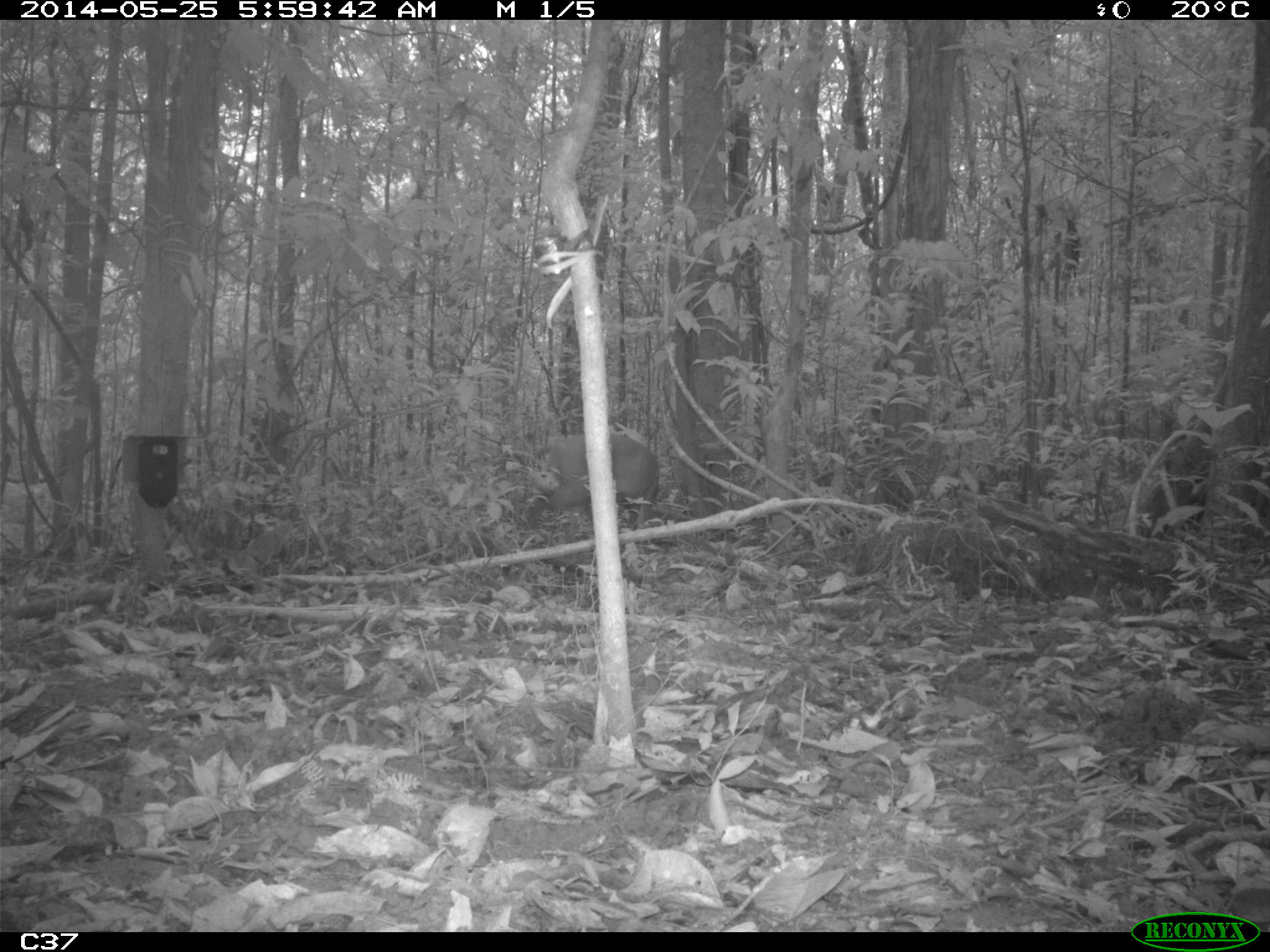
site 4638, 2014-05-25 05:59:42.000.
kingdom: Animalia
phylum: Chordata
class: Mammalia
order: Artiodactyla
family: Cervidae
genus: Mazama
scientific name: Mazama americana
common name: red brocket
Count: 1.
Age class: adult.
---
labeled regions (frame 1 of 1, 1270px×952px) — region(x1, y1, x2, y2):
mazama americana: region(523, 431, 660, 529)